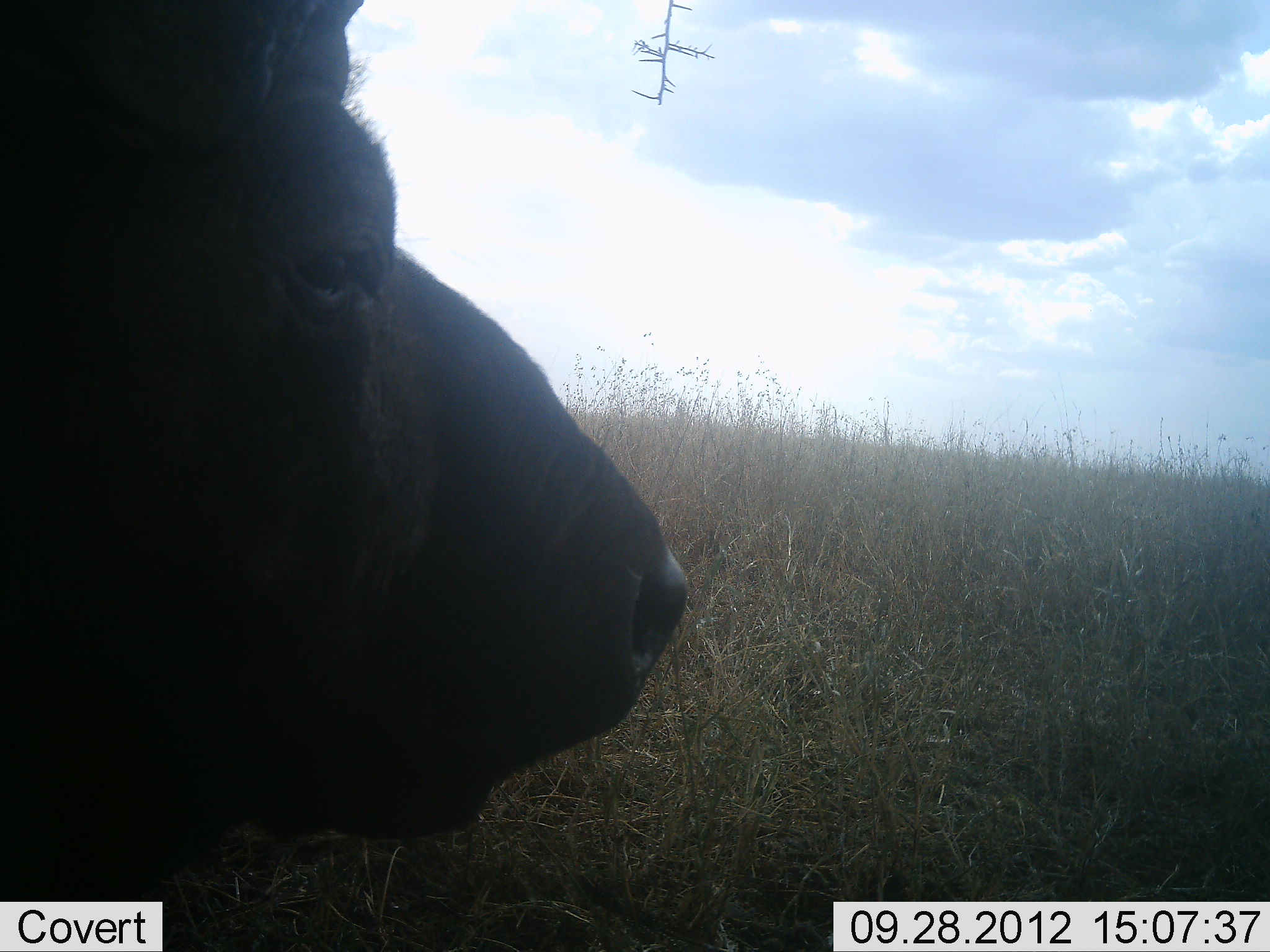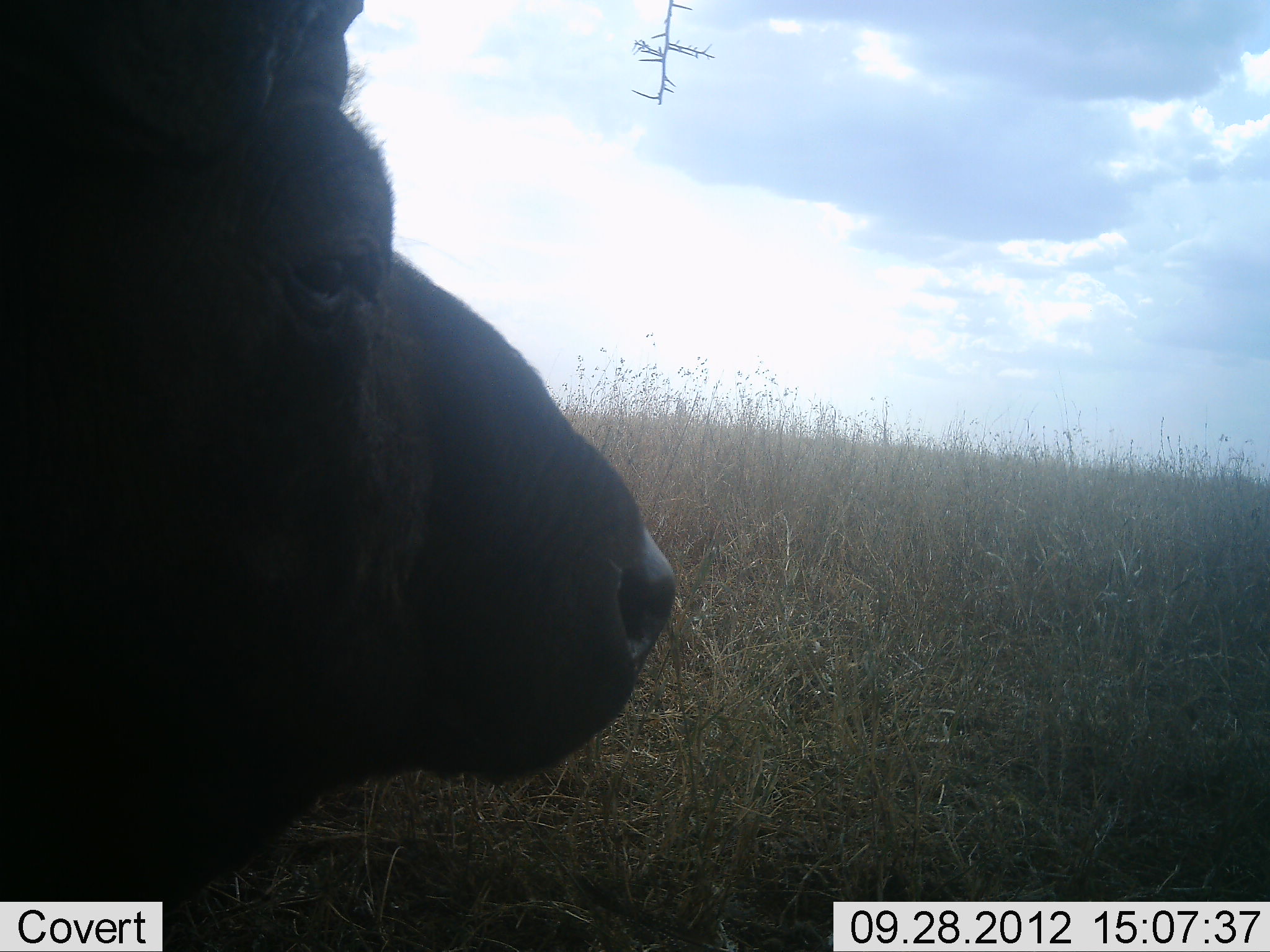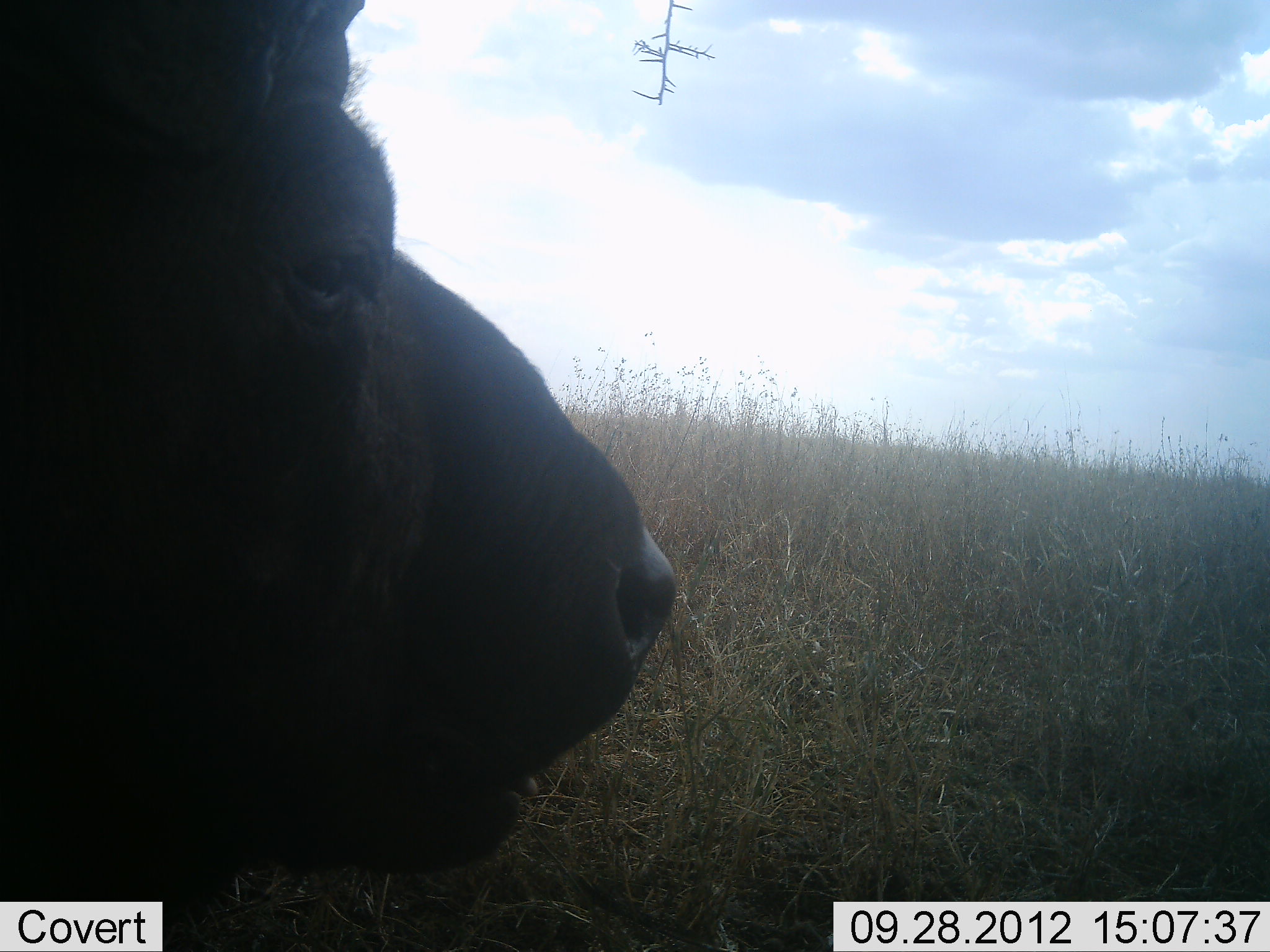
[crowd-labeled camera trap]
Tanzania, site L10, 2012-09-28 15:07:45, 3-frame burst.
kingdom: Animalia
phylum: Chordata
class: Mammalia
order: Artiodactyla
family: Bovidae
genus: Syncerus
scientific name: Syncerus caffer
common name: cape buffalo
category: buffalo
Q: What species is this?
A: Buffalo (cape buffalo) (Syncerus caffer).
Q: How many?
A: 1.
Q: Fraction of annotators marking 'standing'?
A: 30%.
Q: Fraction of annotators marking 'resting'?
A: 50%.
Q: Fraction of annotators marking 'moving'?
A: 0%.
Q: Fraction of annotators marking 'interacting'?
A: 0%.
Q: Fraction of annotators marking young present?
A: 0%.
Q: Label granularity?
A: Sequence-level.